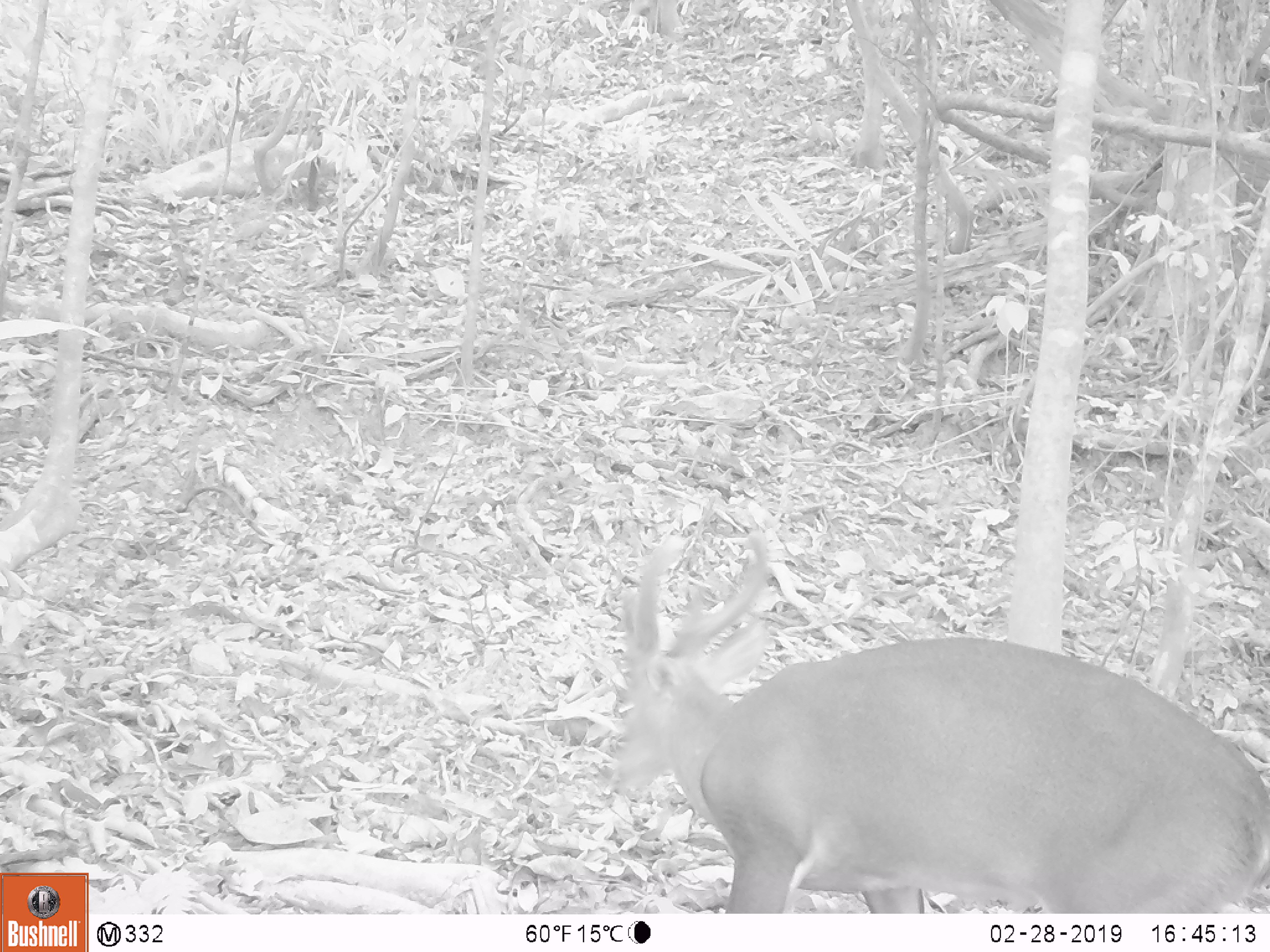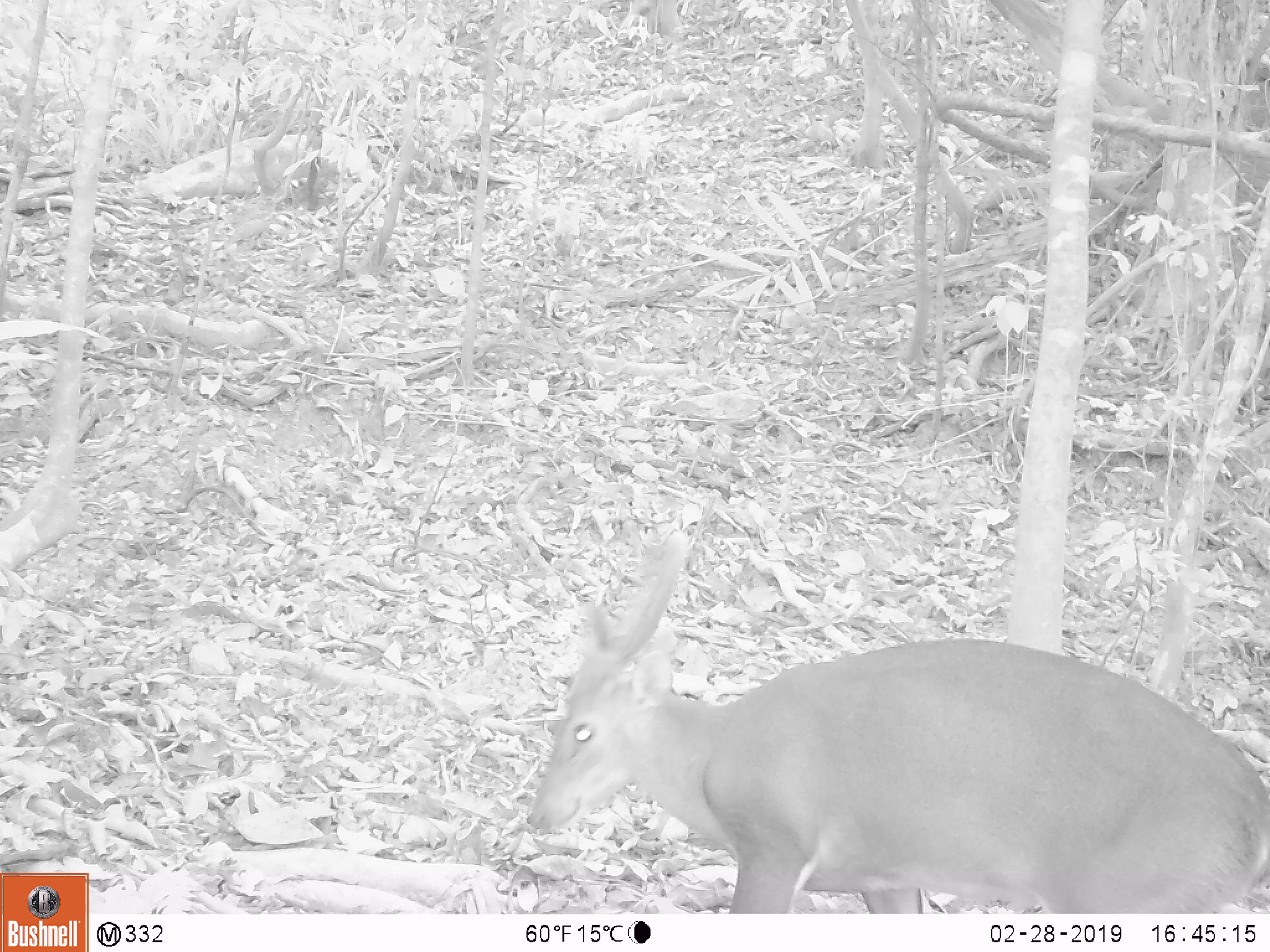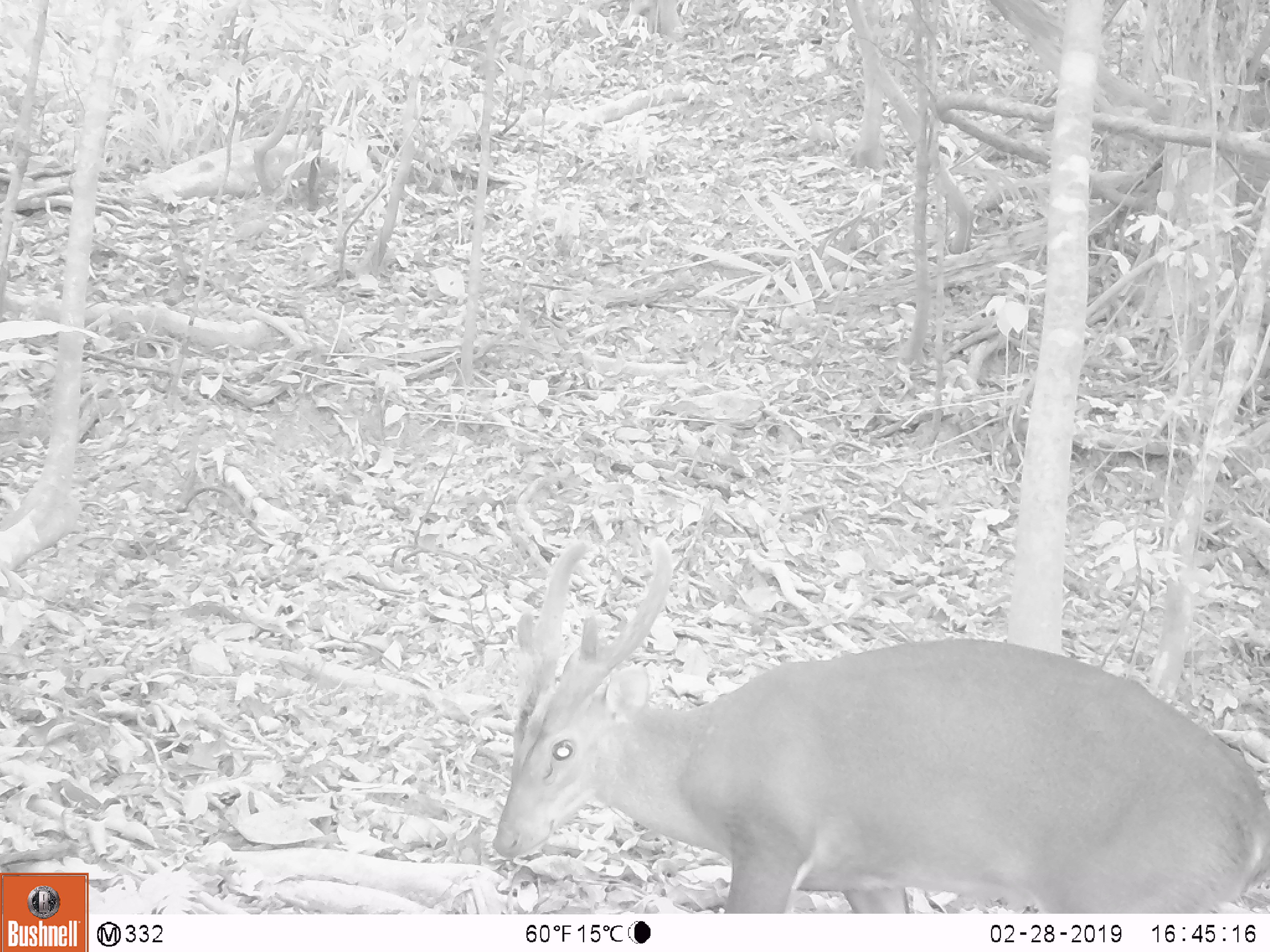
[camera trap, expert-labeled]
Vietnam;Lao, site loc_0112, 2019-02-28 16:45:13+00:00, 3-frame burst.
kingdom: Animalia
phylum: Chordata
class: Mammalia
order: Artiodactyla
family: Cervidae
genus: Muntiacus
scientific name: Muntiacus vuquangensis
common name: large-antlered muntjac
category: large antlered muntjac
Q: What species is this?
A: Large antlered muntjac (large-antlered muntjac) (Muntiacus vuquangensis).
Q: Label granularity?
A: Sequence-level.